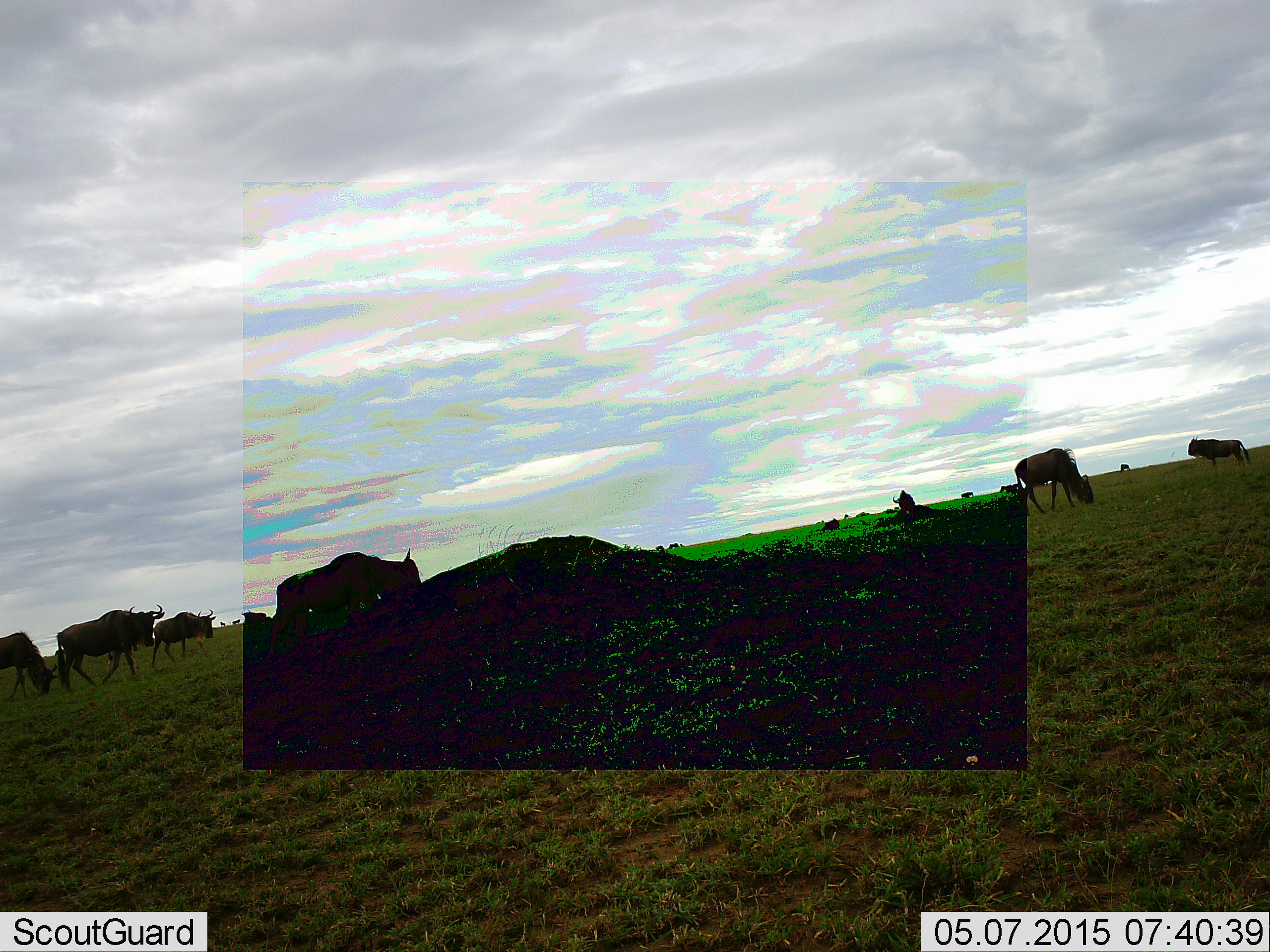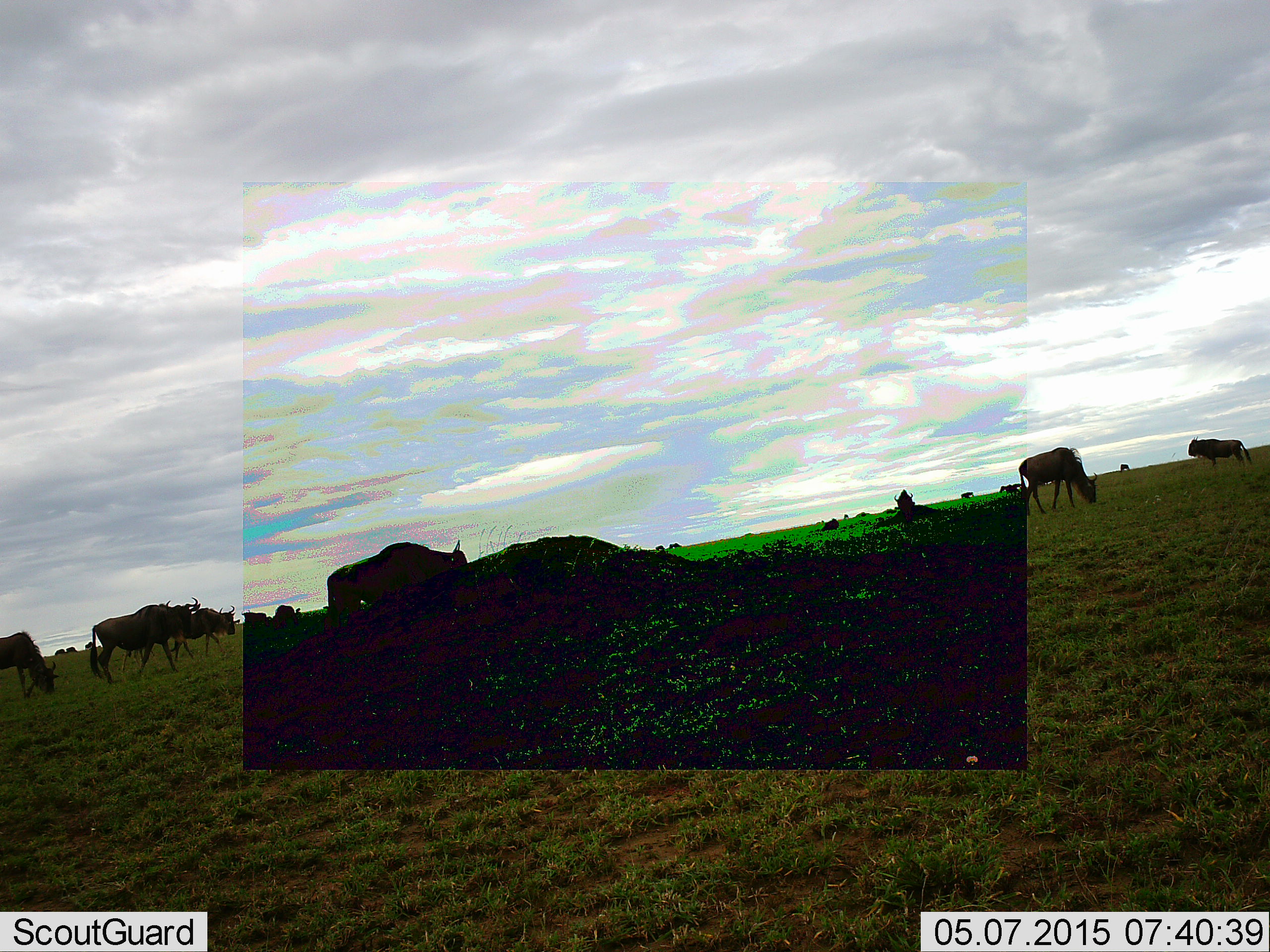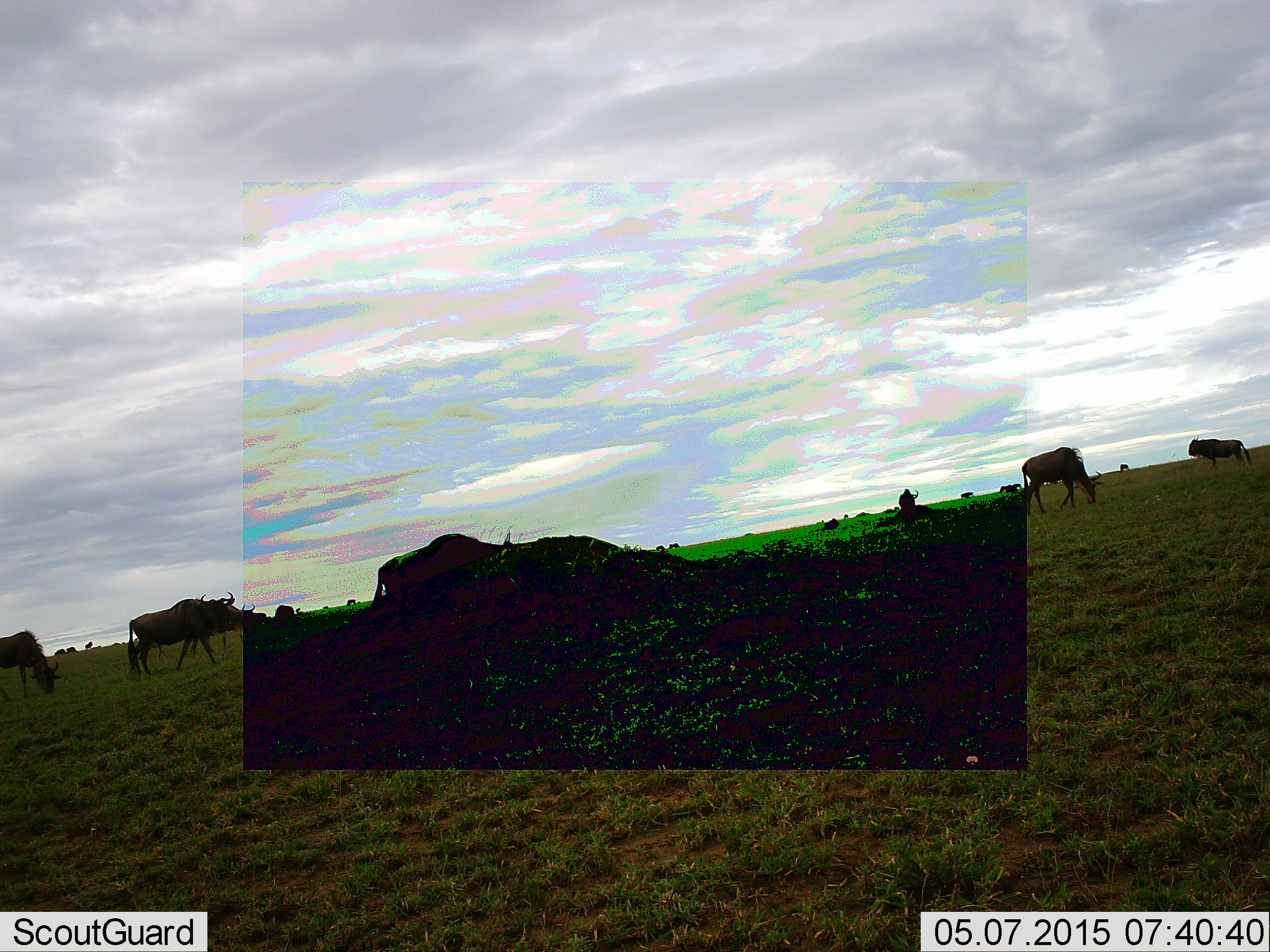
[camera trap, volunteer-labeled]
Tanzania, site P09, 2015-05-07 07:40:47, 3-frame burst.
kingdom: Animalia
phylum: Chordata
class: Mammalia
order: Artiodactyla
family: Bovidae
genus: Connochaetes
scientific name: Connochaetes taurinus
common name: blue wildebeest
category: wildebeest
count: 10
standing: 60%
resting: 0%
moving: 80%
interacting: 0%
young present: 10%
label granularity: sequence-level